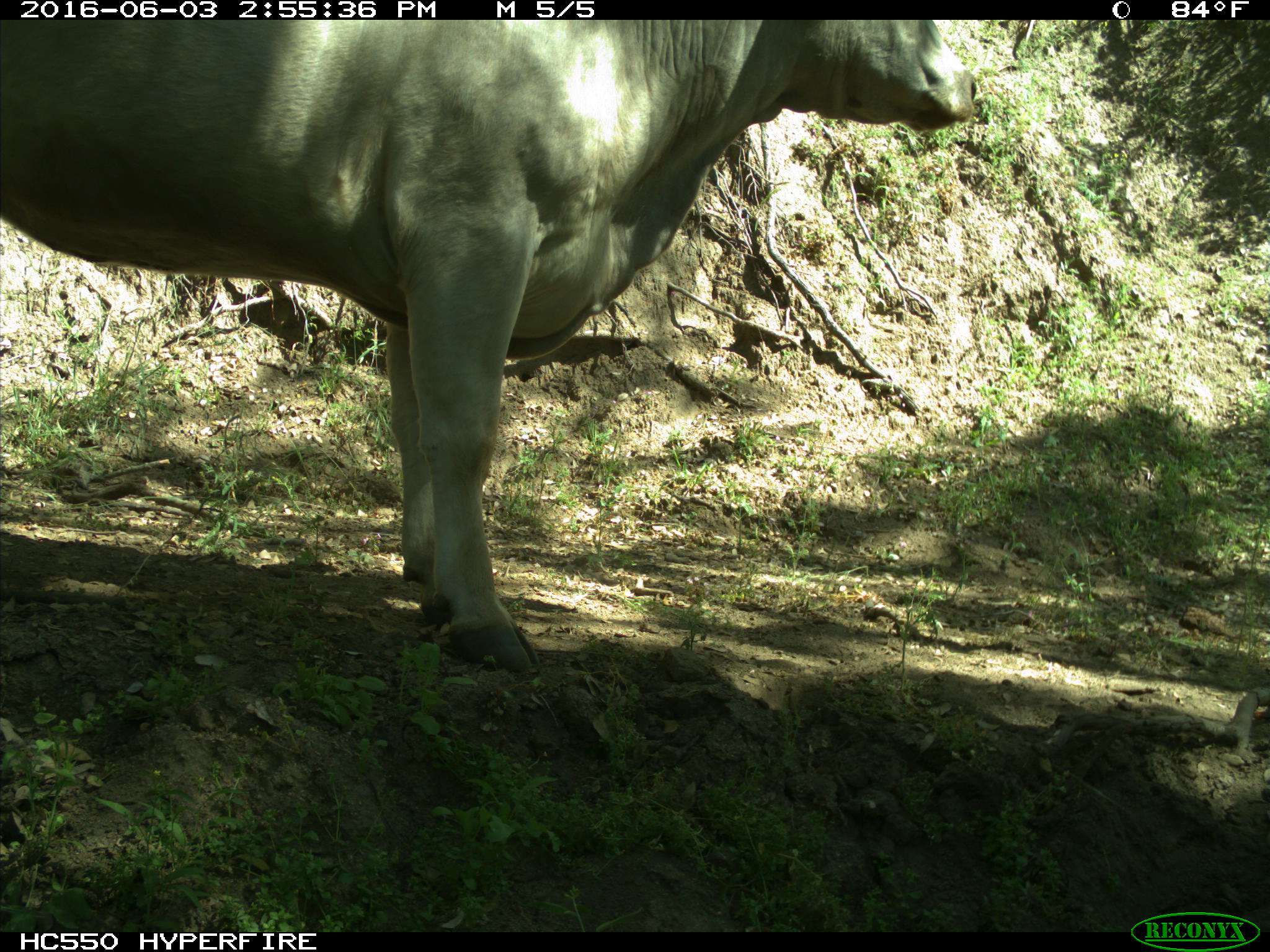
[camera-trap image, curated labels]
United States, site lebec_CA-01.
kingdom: Animalia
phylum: Chordata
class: Mammalia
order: Artiodactyla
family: Bovidae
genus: Bos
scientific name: Bos taurus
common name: domestic cow